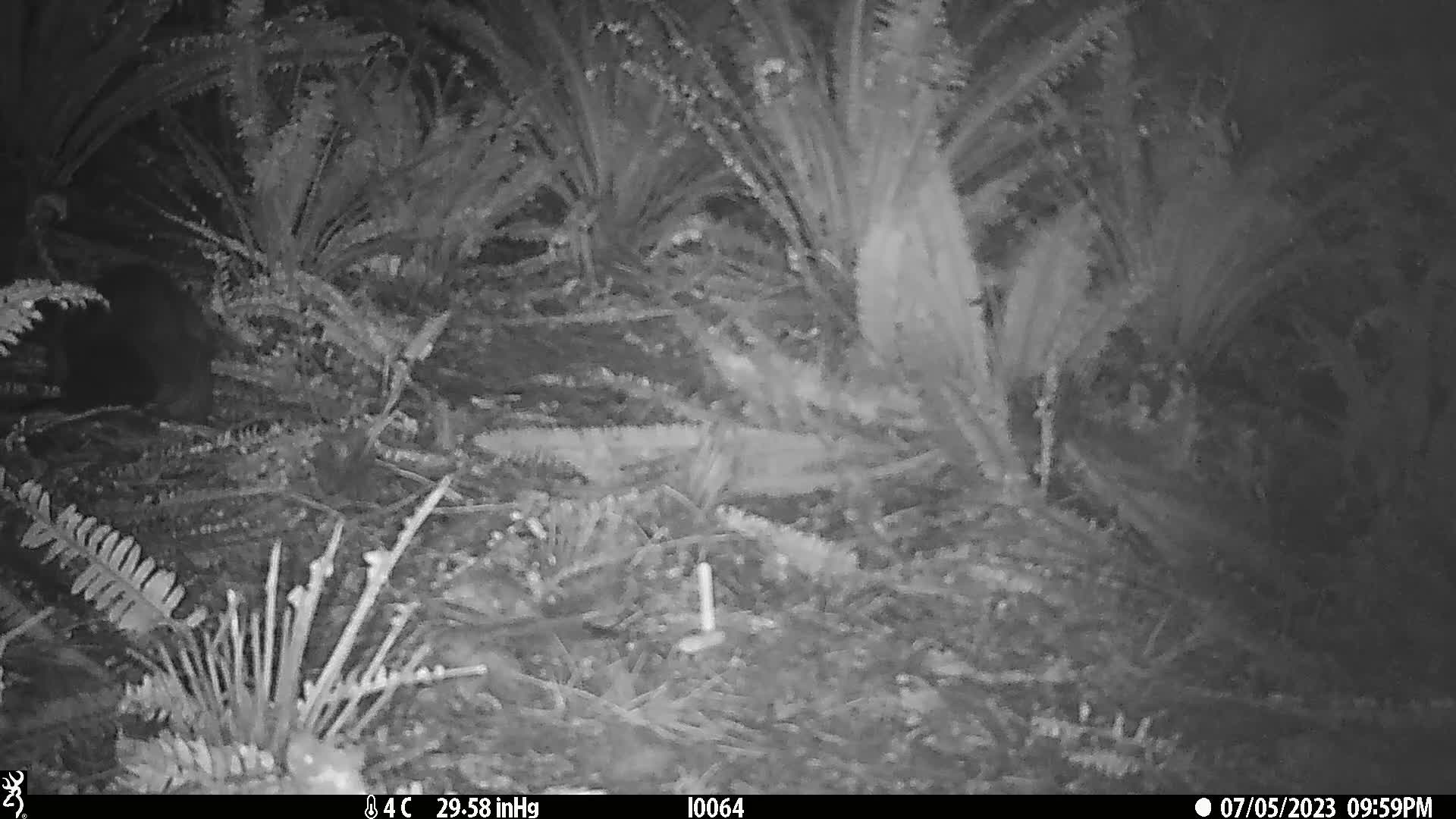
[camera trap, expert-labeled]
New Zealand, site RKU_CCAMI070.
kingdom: Animalia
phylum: Chordata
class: Mammalia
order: Diprotodontia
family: Phalangeridae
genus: Trichosurus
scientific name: Trichosurus vulpecula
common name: common brushtail possum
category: possum